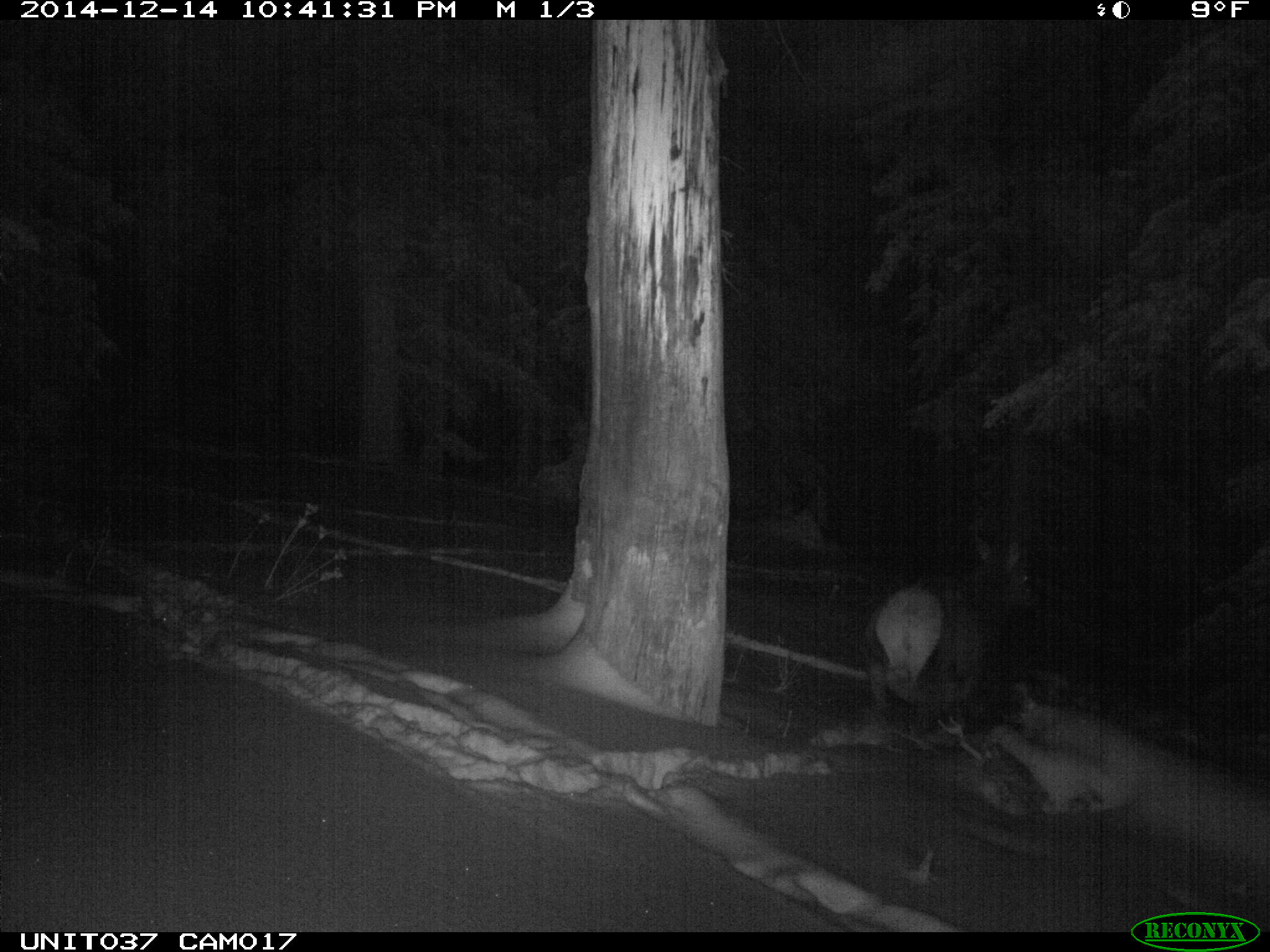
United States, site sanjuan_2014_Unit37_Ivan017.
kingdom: Animalia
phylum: Chordata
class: Mammalia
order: Artiodactyla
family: Cervidae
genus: Cervus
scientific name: Cervus elaphus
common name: red deer